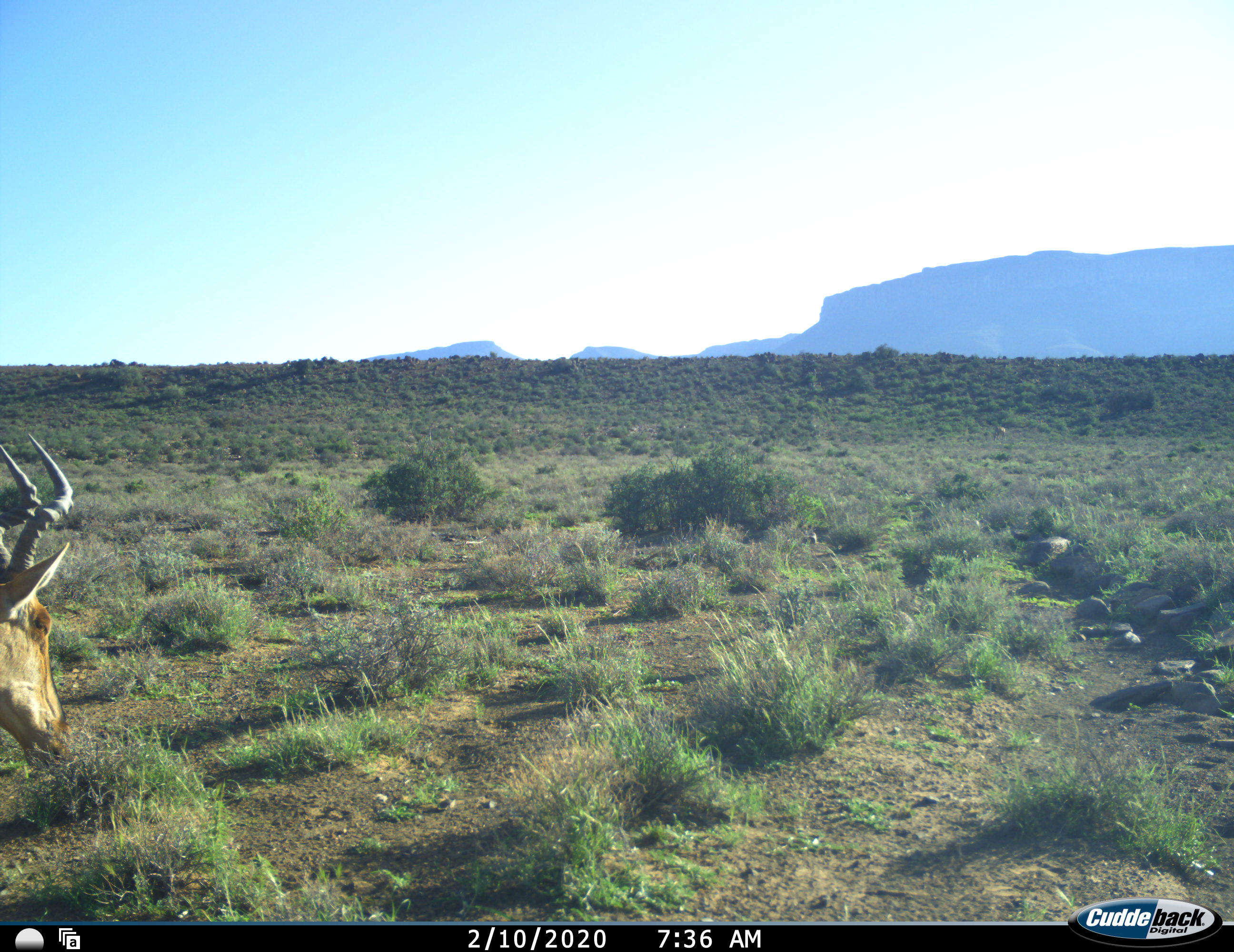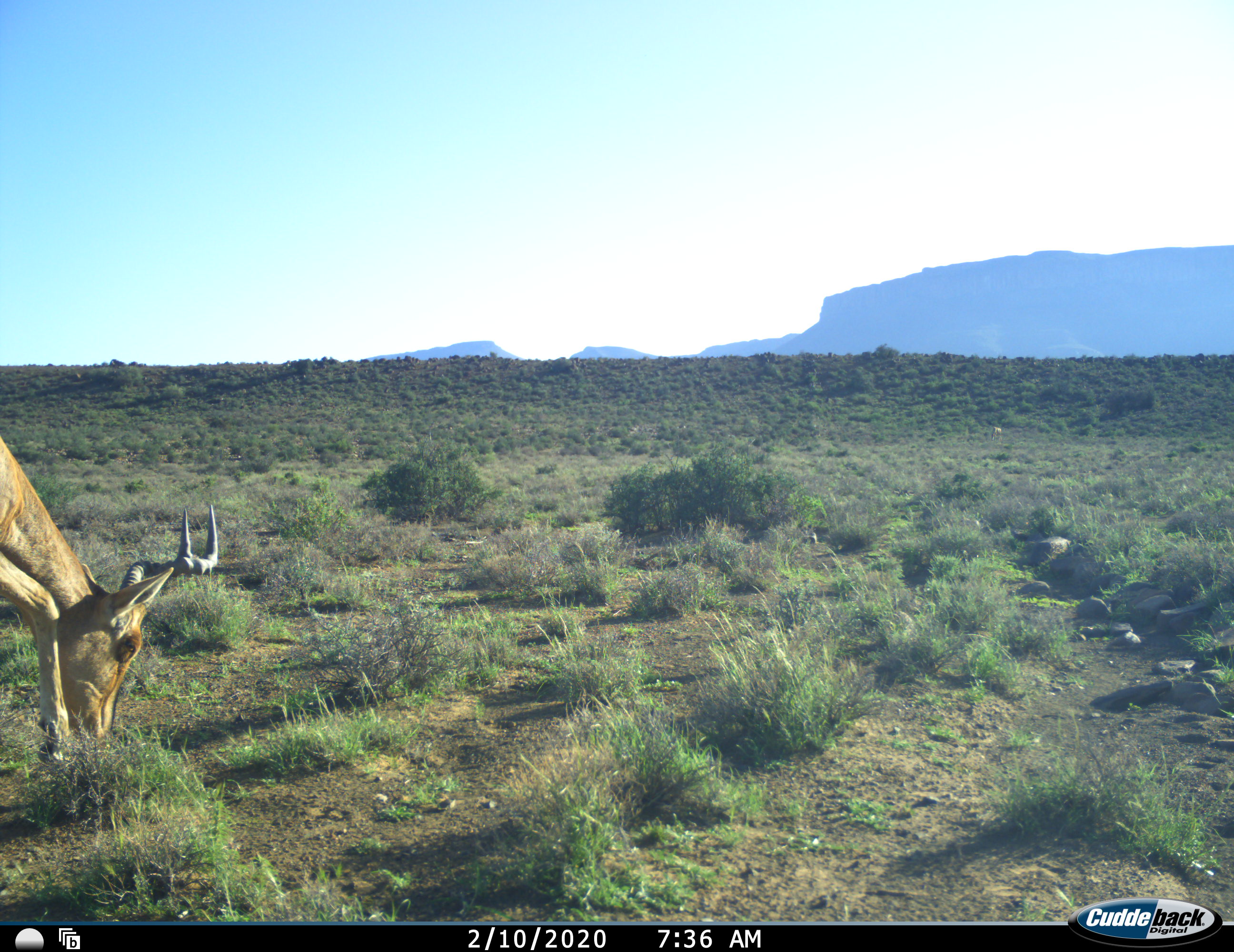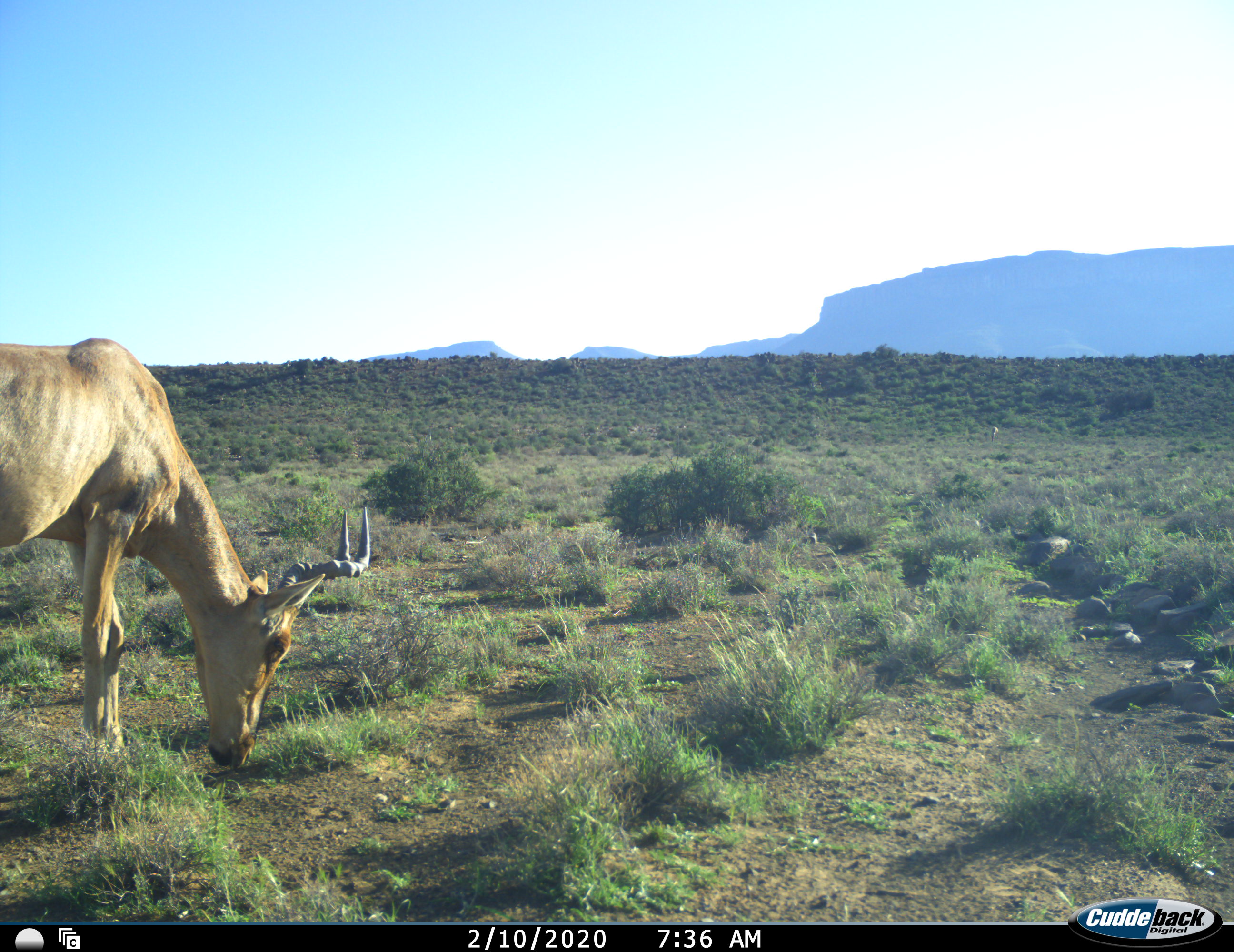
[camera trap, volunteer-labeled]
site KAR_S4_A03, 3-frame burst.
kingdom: Animalia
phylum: Chordata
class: Mammalia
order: Artiodactyla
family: Bovidae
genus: Alcelaphus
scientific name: Alcelaphus buselaphus caama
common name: red hartebeest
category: hartebeestred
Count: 1.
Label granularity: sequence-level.